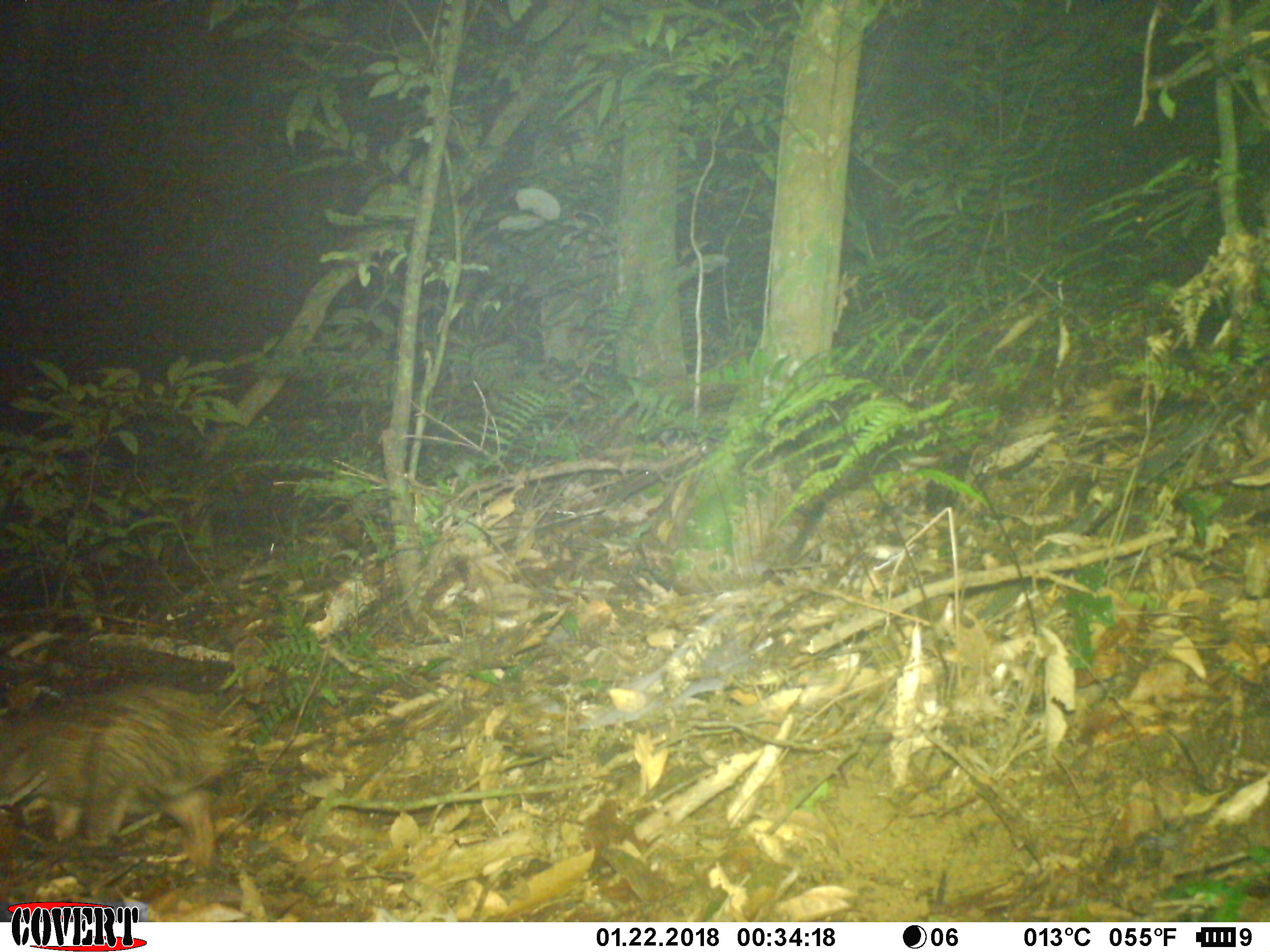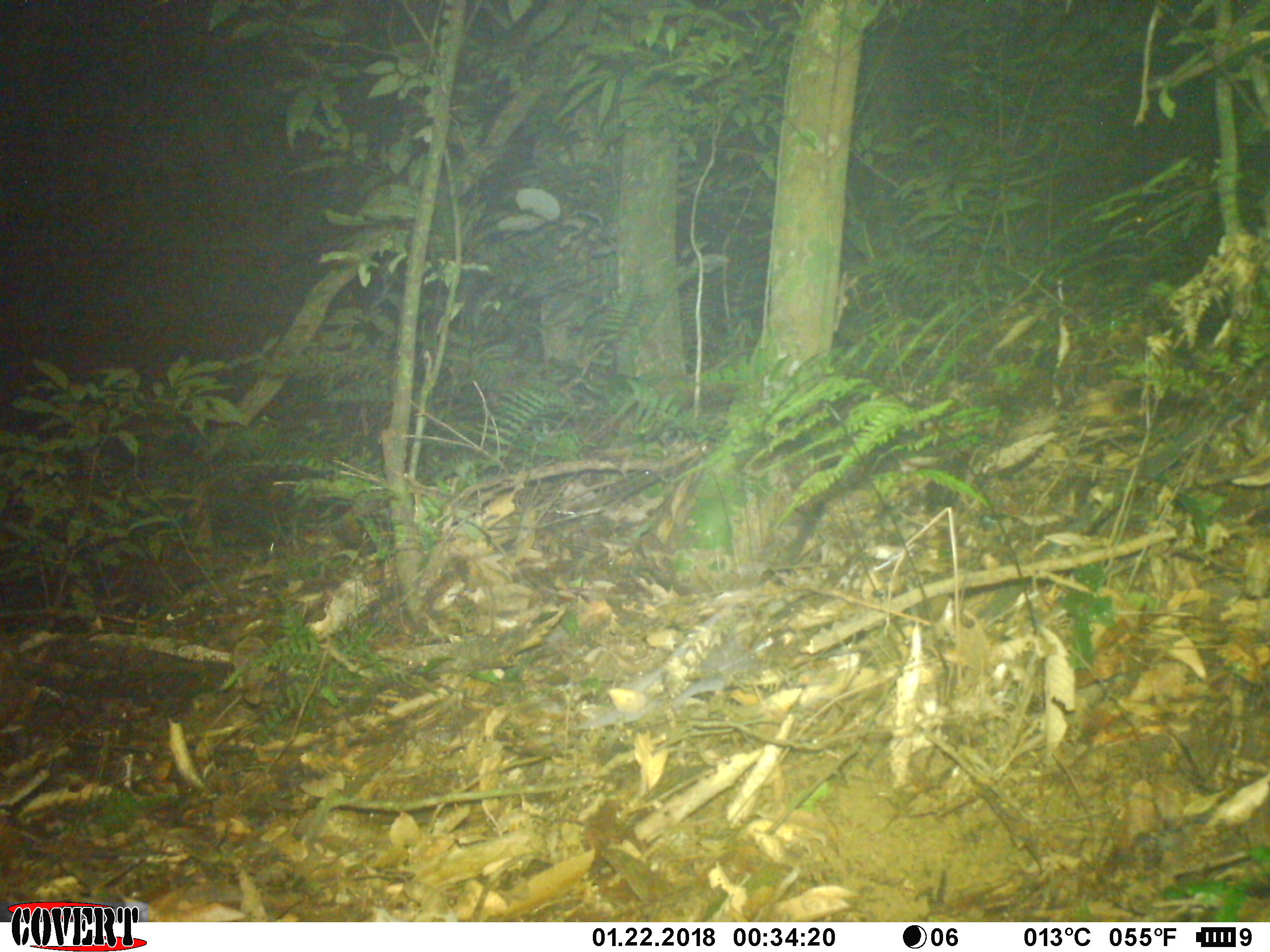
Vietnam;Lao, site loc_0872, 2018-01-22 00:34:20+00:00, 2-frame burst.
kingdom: Animalia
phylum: Chordata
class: Mammalia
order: Rodentia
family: Hystricidae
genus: Atherurus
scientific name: Atherurus macrourus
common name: asiatic brush-tailed porcupine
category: asiatic brush tailed porcupine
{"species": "asiatic brush tailed porcupine (asiatic brush-tailed porcupine) (Atherurus macrourus)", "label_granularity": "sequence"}